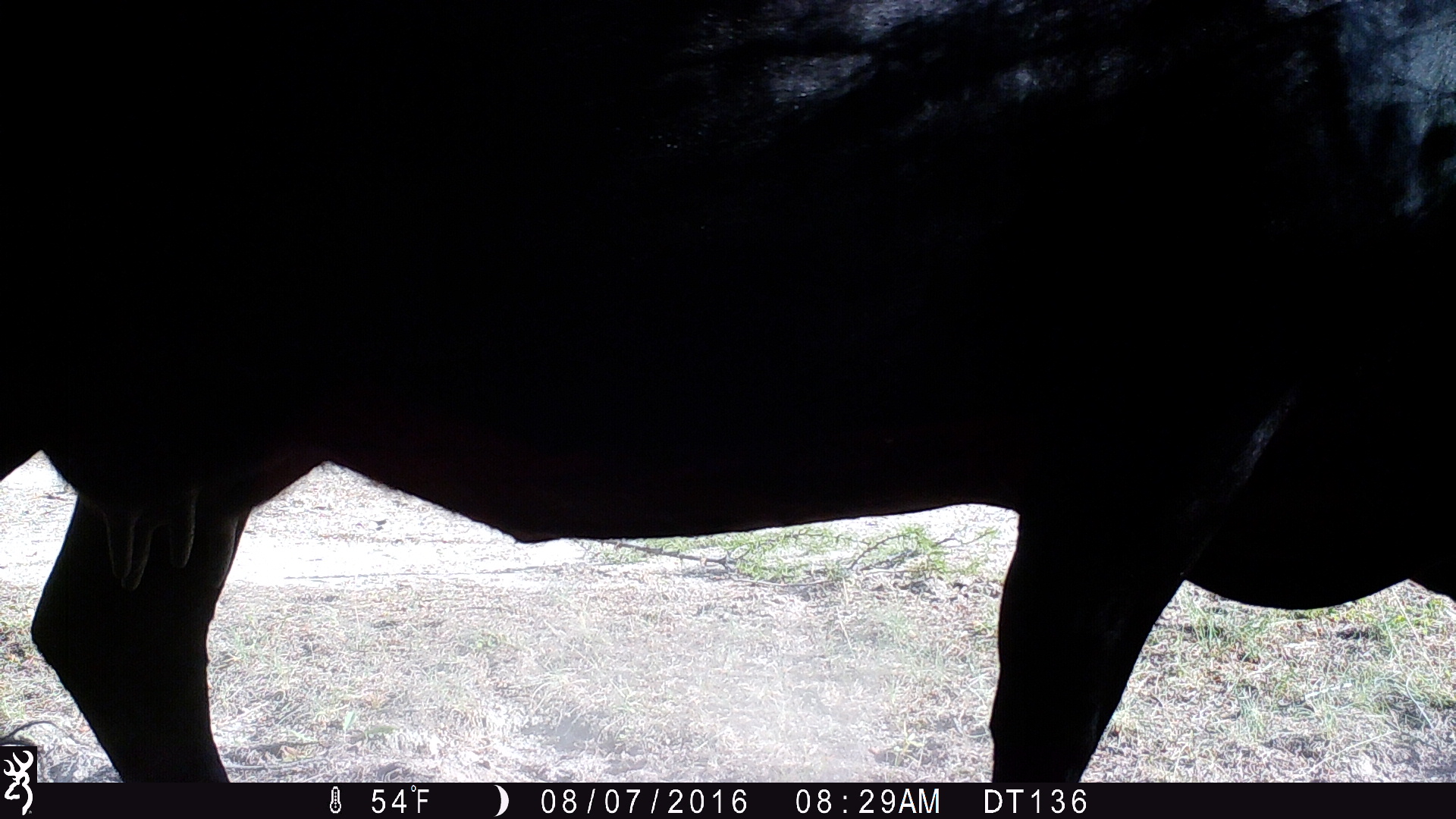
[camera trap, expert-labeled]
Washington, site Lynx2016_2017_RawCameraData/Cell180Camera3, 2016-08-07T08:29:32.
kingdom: Animalia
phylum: Chordata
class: Mammalia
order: Artiodactyla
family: Bovidae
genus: Bos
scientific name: Bos taurus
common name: domestic cattle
Domestic cattle (Bos taurus). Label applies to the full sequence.